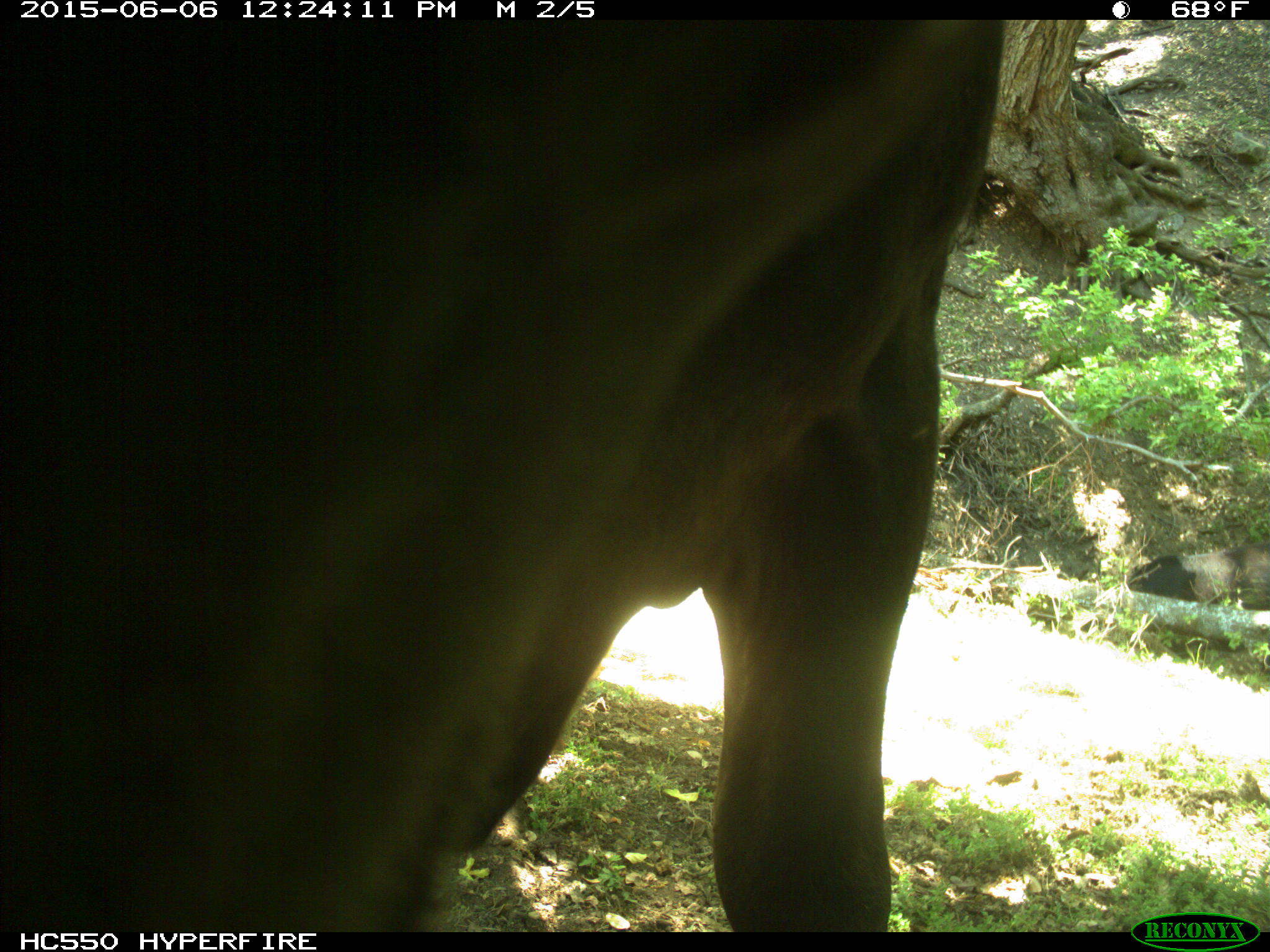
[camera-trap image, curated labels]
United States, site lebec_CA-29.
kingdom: Animalia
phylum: Chordata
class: Mammalia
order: Artiodactyla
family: Bovidae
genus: Bos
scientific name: Bos taurus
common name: domestic cow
Bos taurus (domestic cow).